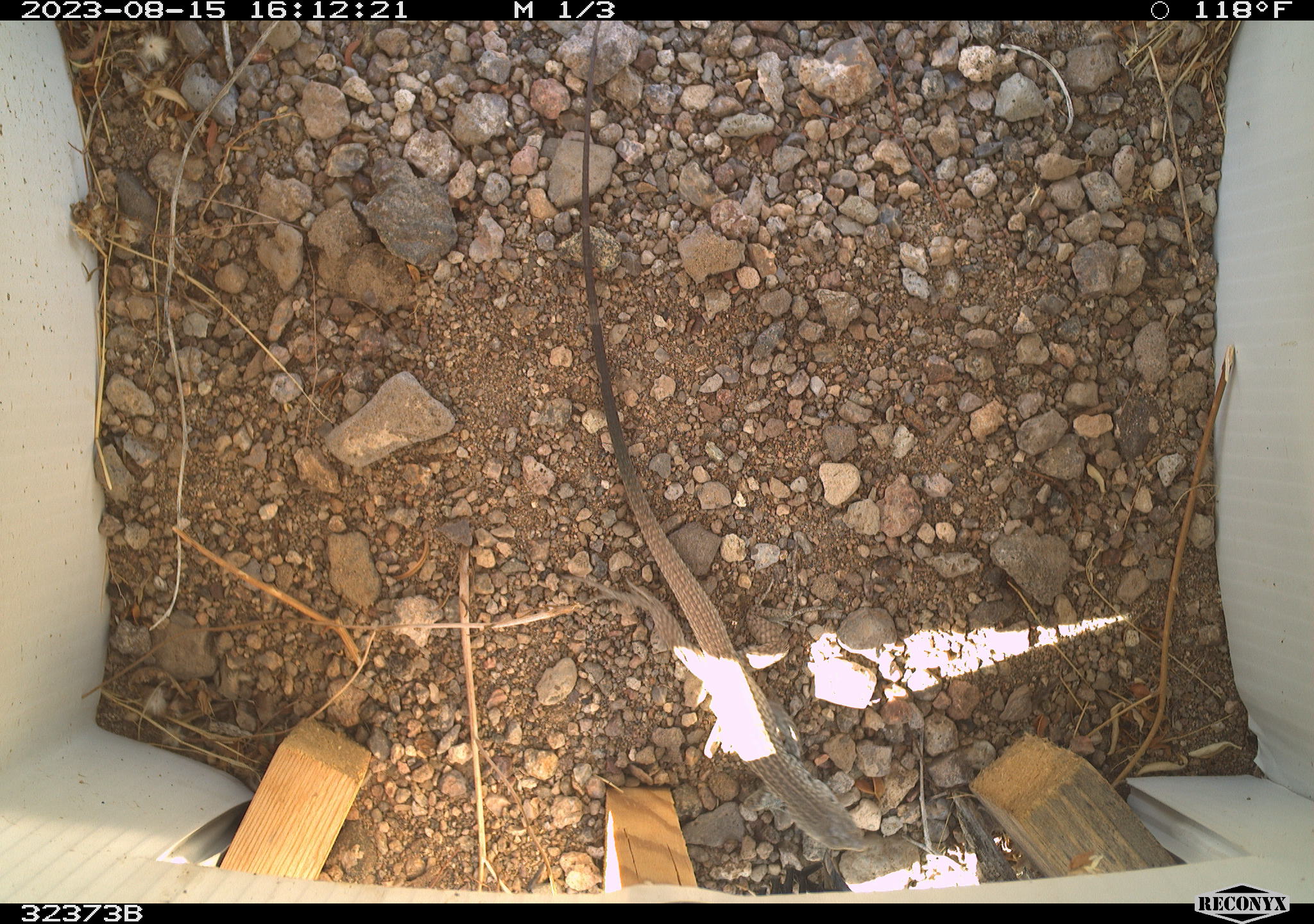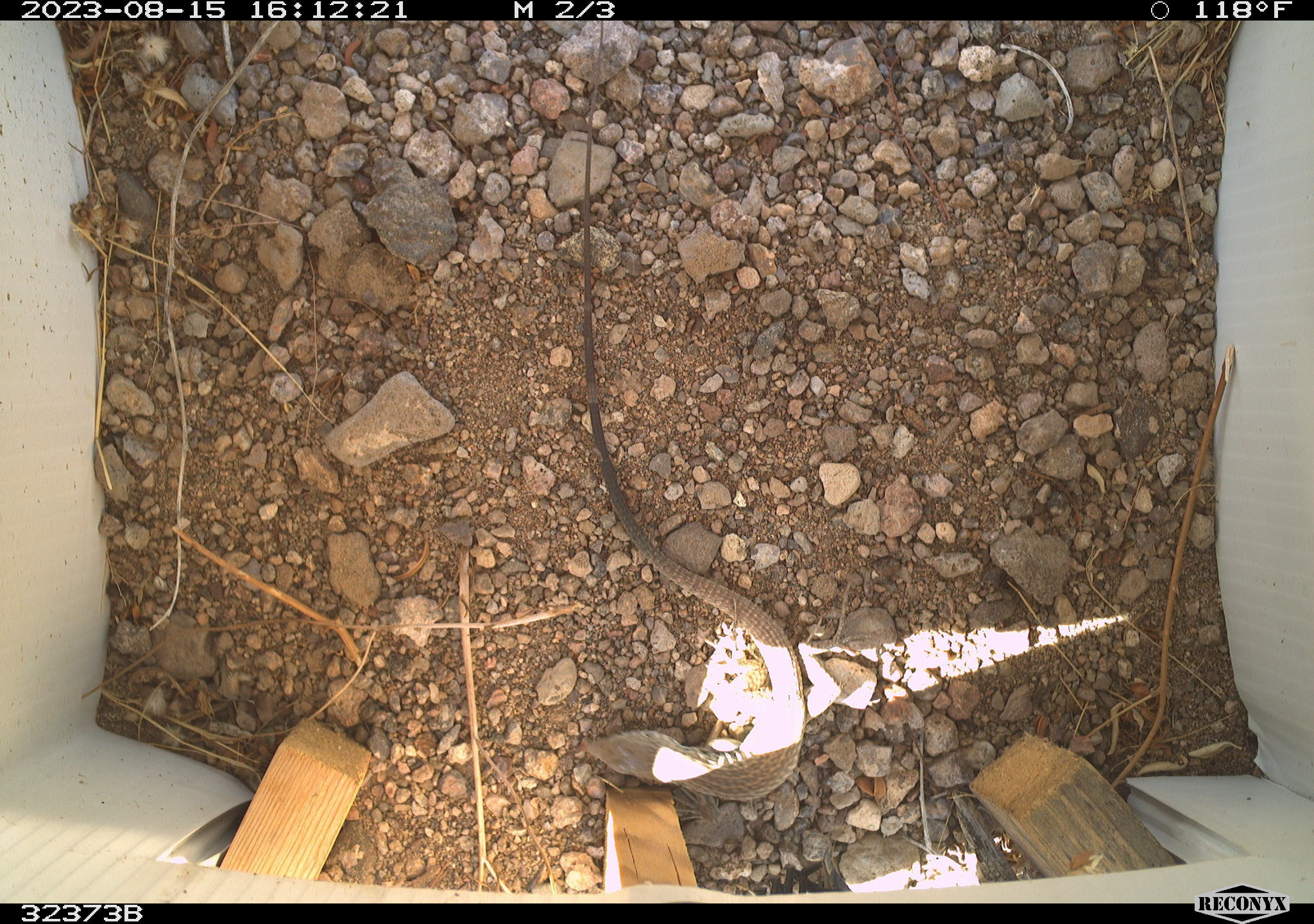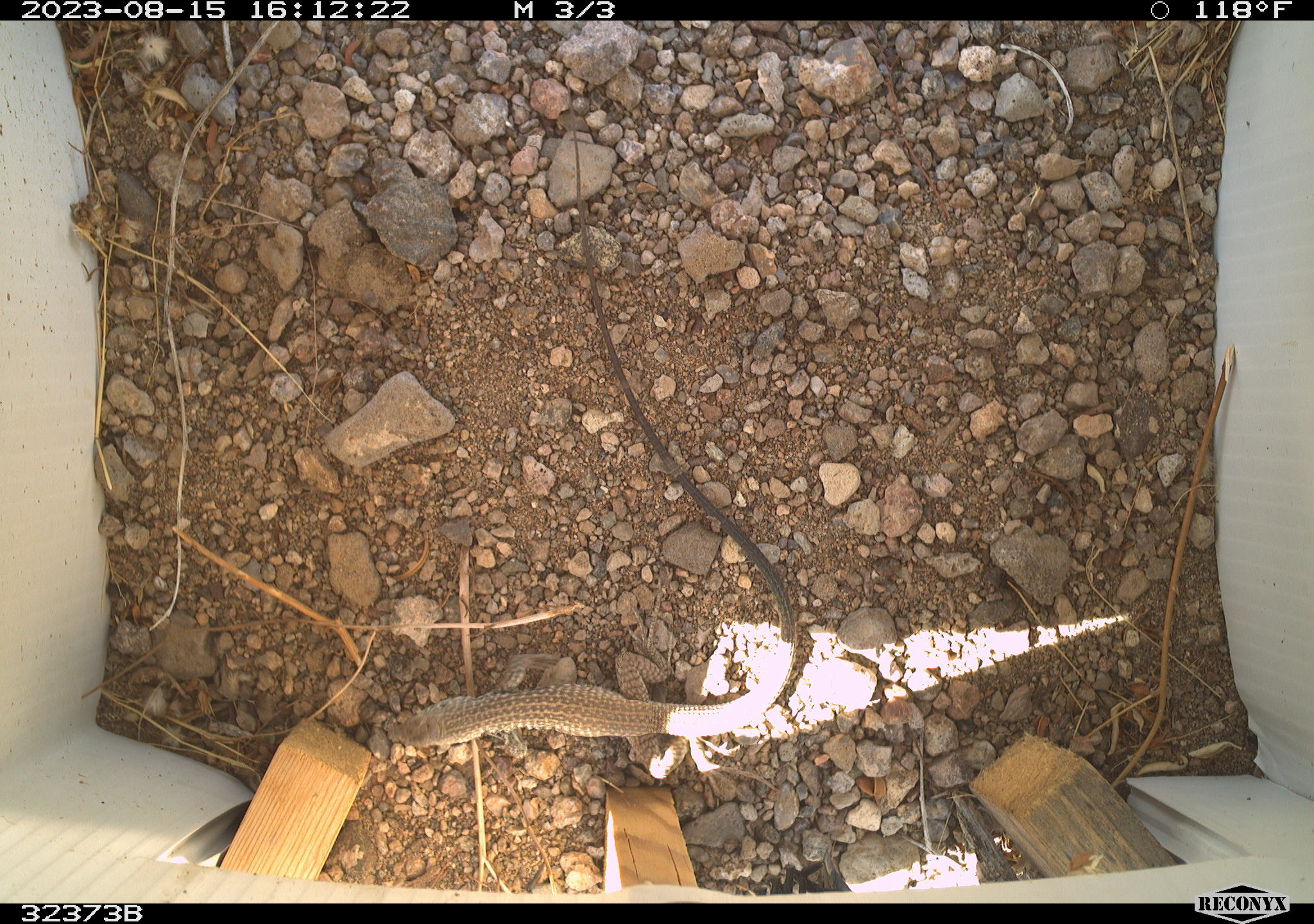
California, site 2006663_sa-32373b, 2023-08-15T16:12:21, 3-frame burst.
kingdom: Animalia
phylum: Chordata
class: Reptilia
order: Squamata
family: Teiidae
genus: Aspidoscelis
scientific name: Aspidoscelis tigris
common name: western whiptail